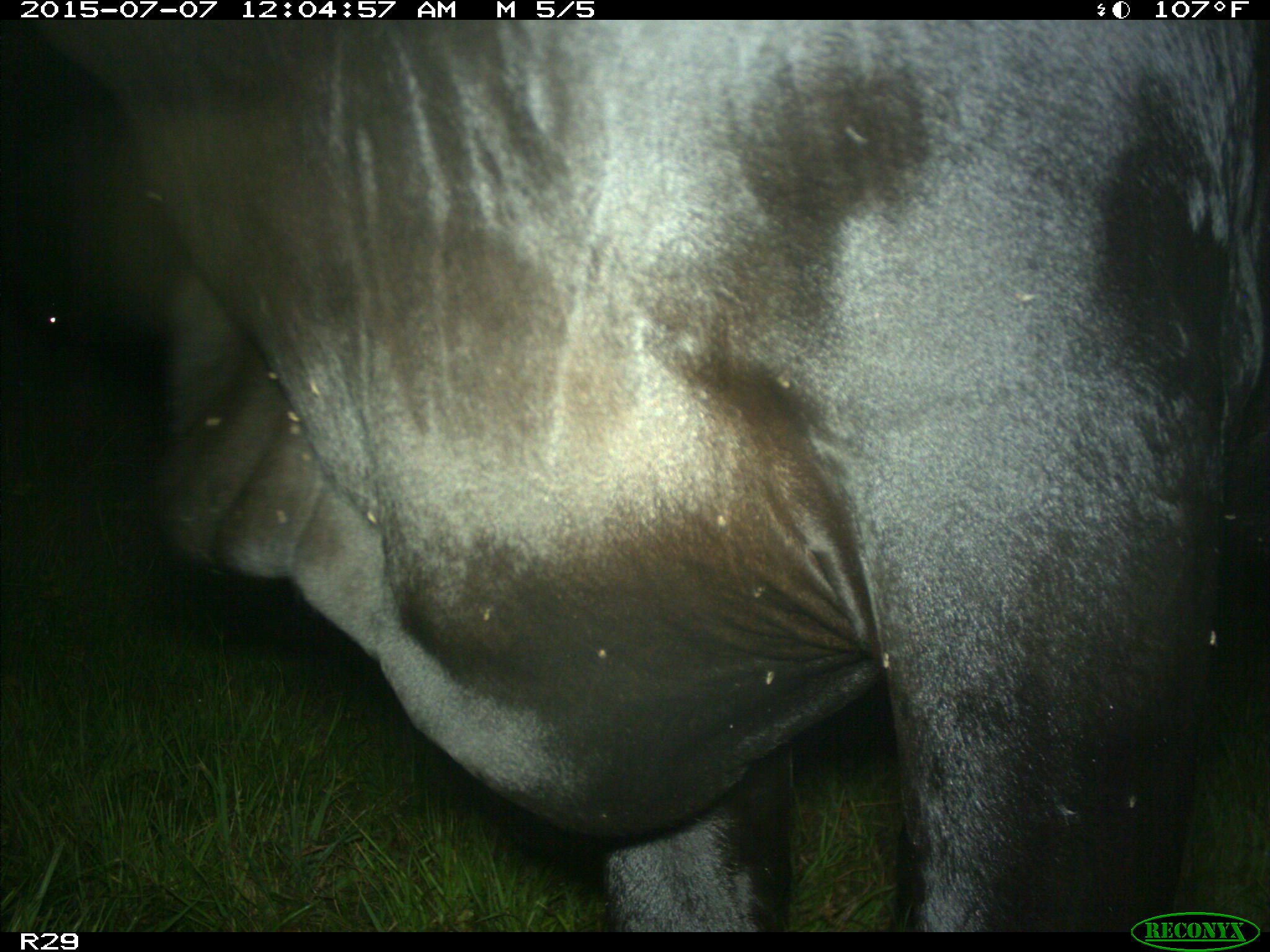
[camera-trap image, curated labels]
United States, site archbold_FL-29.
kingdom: Animalia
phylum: Chordata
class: Mammalia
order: Artiodactyla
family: Bovidae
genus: Bos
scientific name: Bos taurus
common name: domestic cow